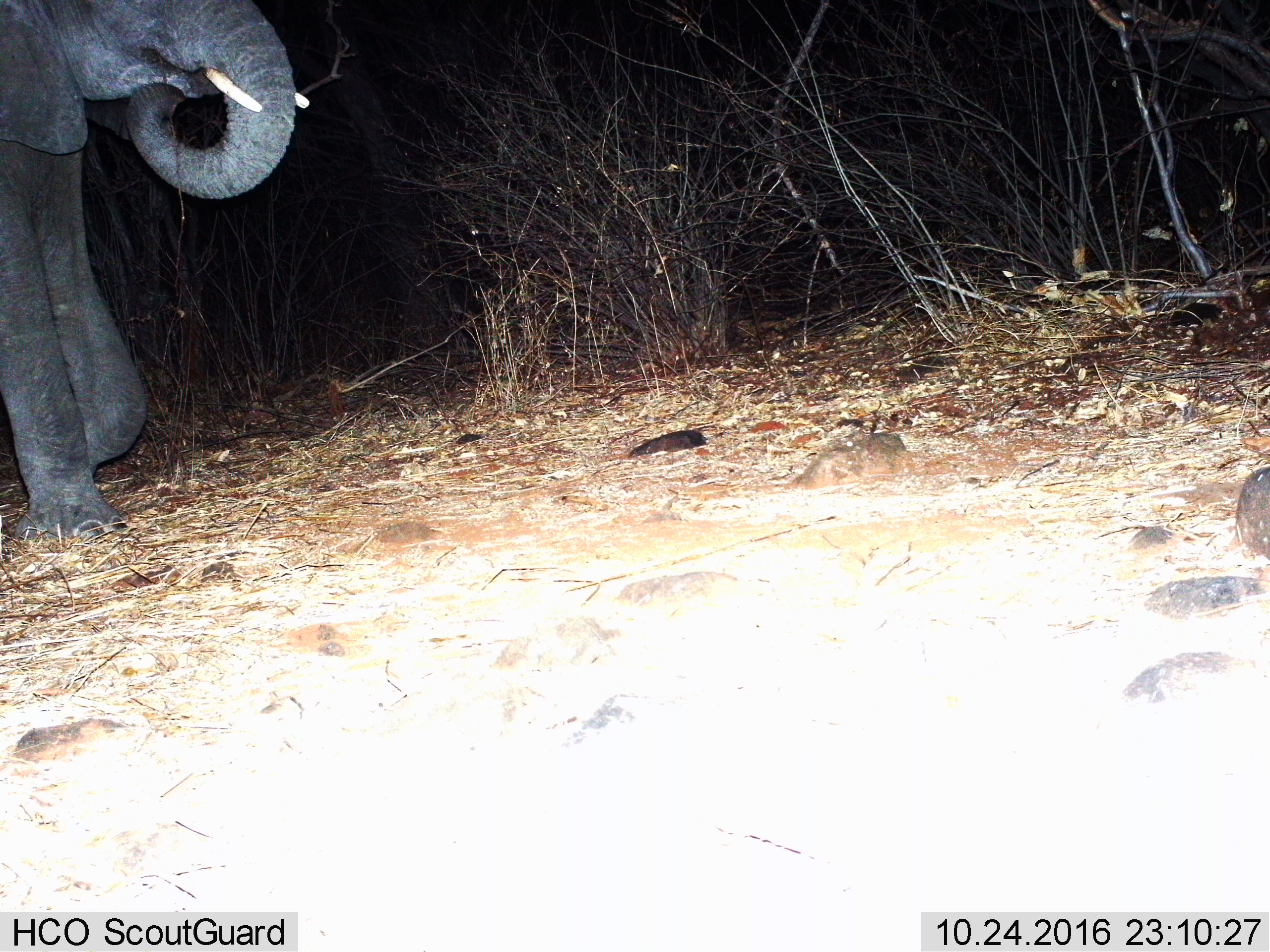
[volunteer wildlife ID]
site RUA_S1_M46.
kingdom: Animalia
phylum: Chordata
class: Mammalia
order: Proboscidea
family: Elephantidae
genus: Loxodonta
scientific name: Loxodonta africana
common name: african bush elephant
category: elephant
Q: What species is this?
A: Elephant (african bush elephant) (Loxodonta africana).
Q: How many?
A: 1.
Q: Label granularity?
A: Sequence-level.